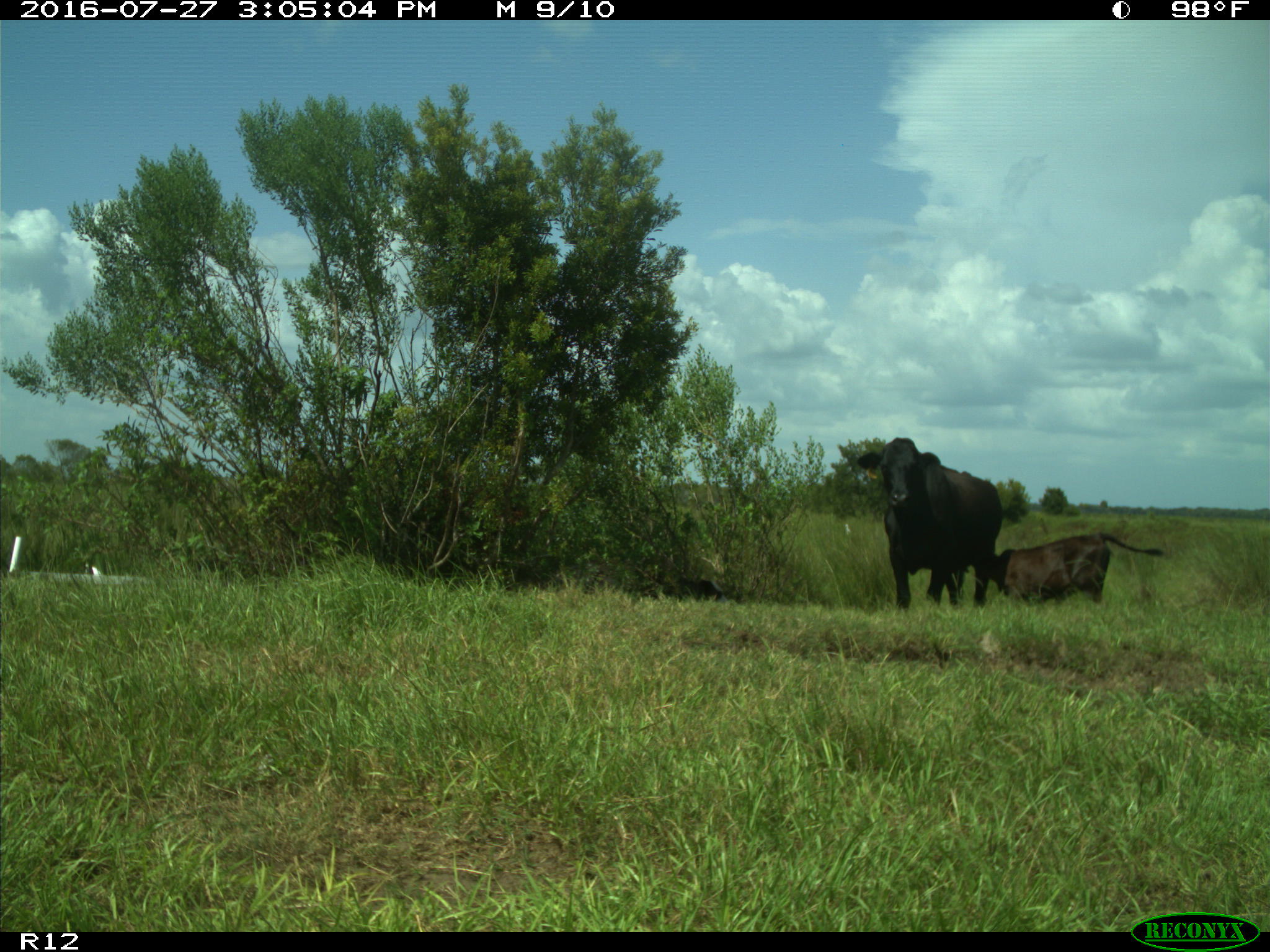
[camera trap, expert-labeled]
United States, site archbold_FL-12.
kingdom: Animalia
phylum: Chordata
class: Mammalia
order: Artiodactyla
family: Bovidae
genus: Bos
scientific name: Bos taurus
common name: domestic cow